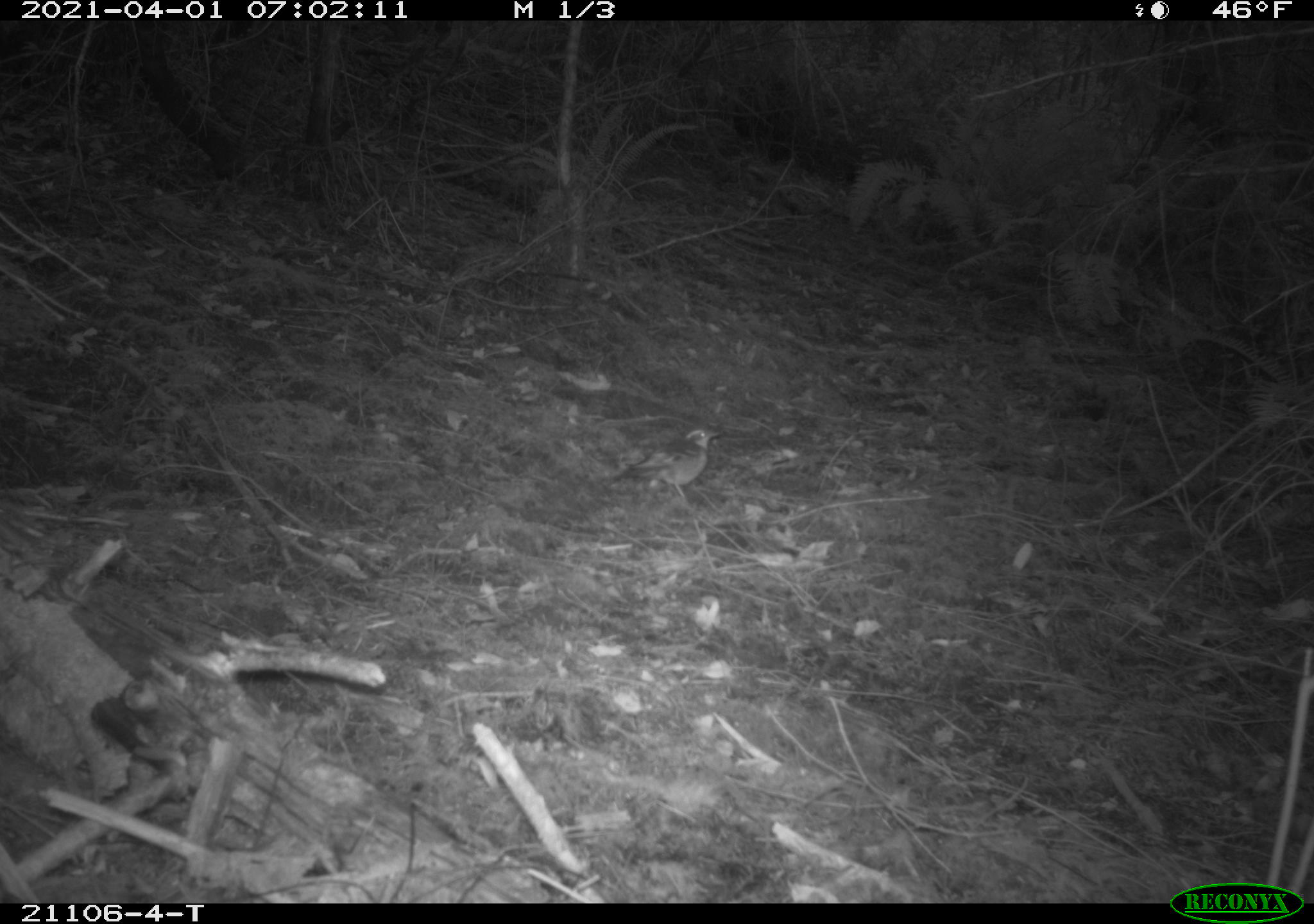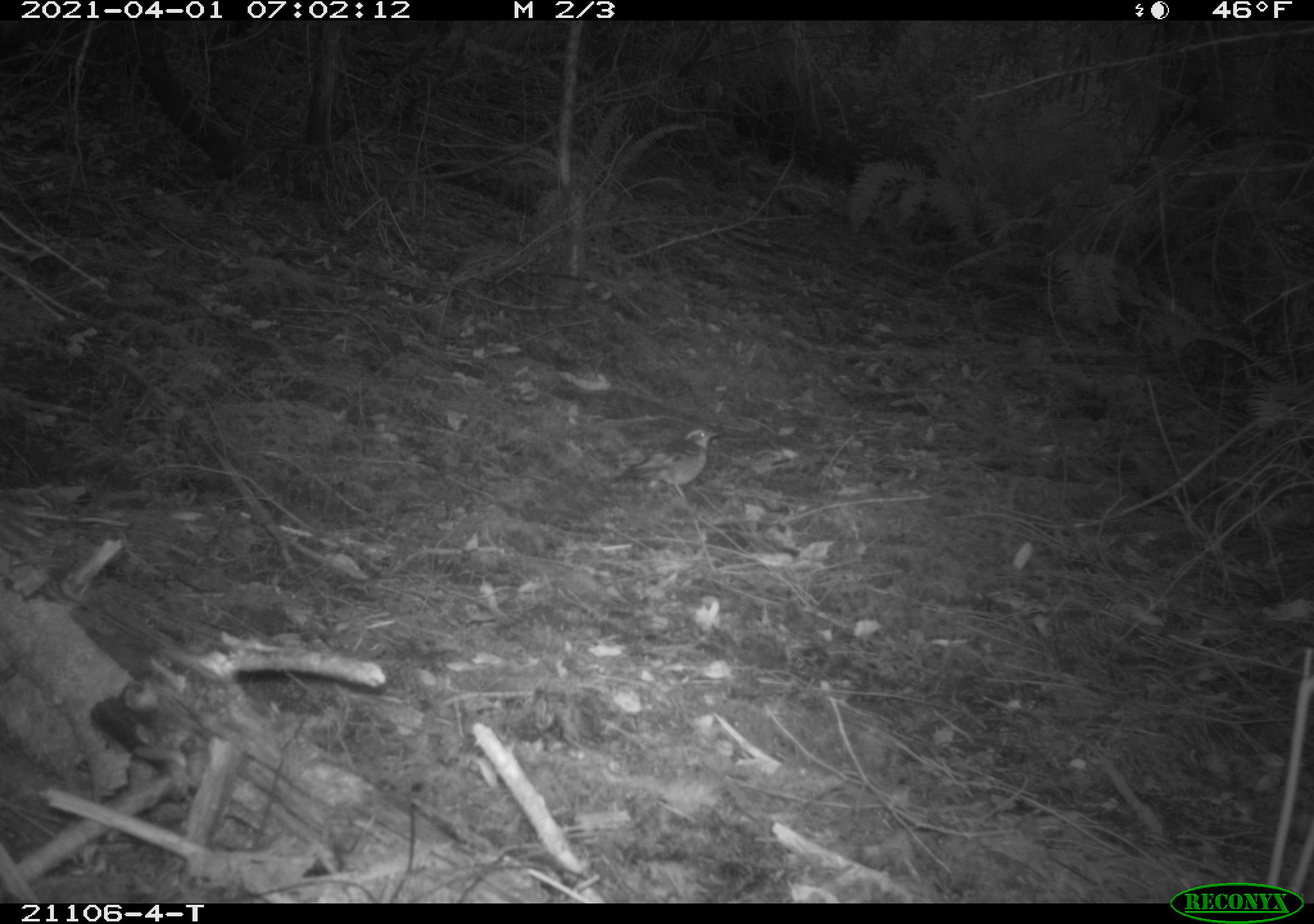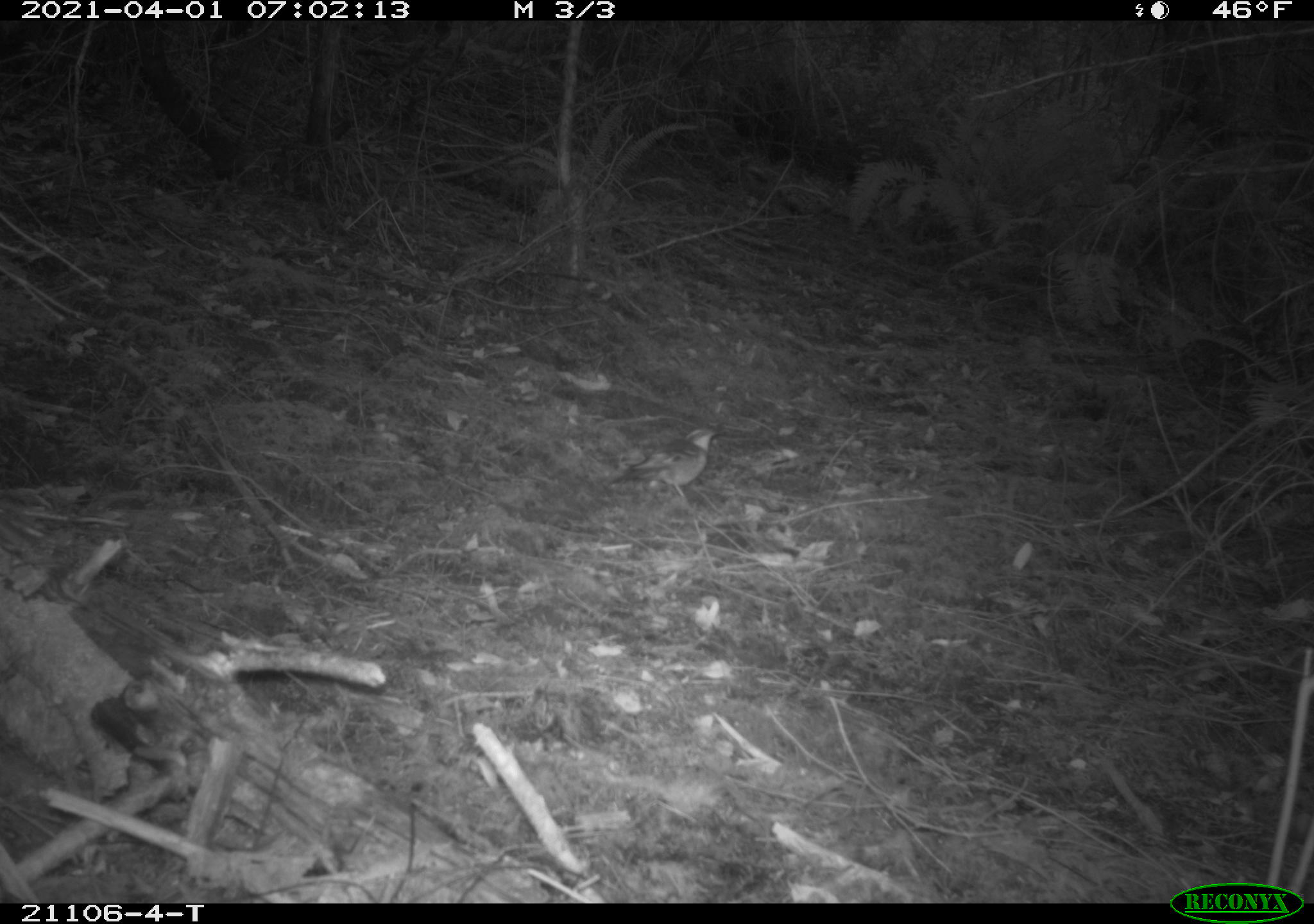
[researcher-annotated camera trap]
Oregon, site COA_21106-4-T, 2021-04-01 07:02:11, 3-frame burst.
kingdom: Animalia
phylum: Chordata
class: Aves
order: Passeriformes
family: Turdidae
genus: Ixoreus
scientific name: Ixoreus naevius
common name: varied thrush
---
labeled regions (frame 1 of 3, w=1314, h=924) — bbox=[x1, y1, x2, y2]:
varied thrush: bbox=[588, 398, 749, 523]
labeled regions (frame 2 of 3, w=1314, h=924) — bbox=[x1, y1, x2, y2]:
varied thrush: bbox=[583, 408, 749, 532]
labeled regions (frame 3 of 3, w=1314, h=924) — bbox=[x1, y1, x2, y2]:
varied thrush: bbox=[590, 405, 759, 521]